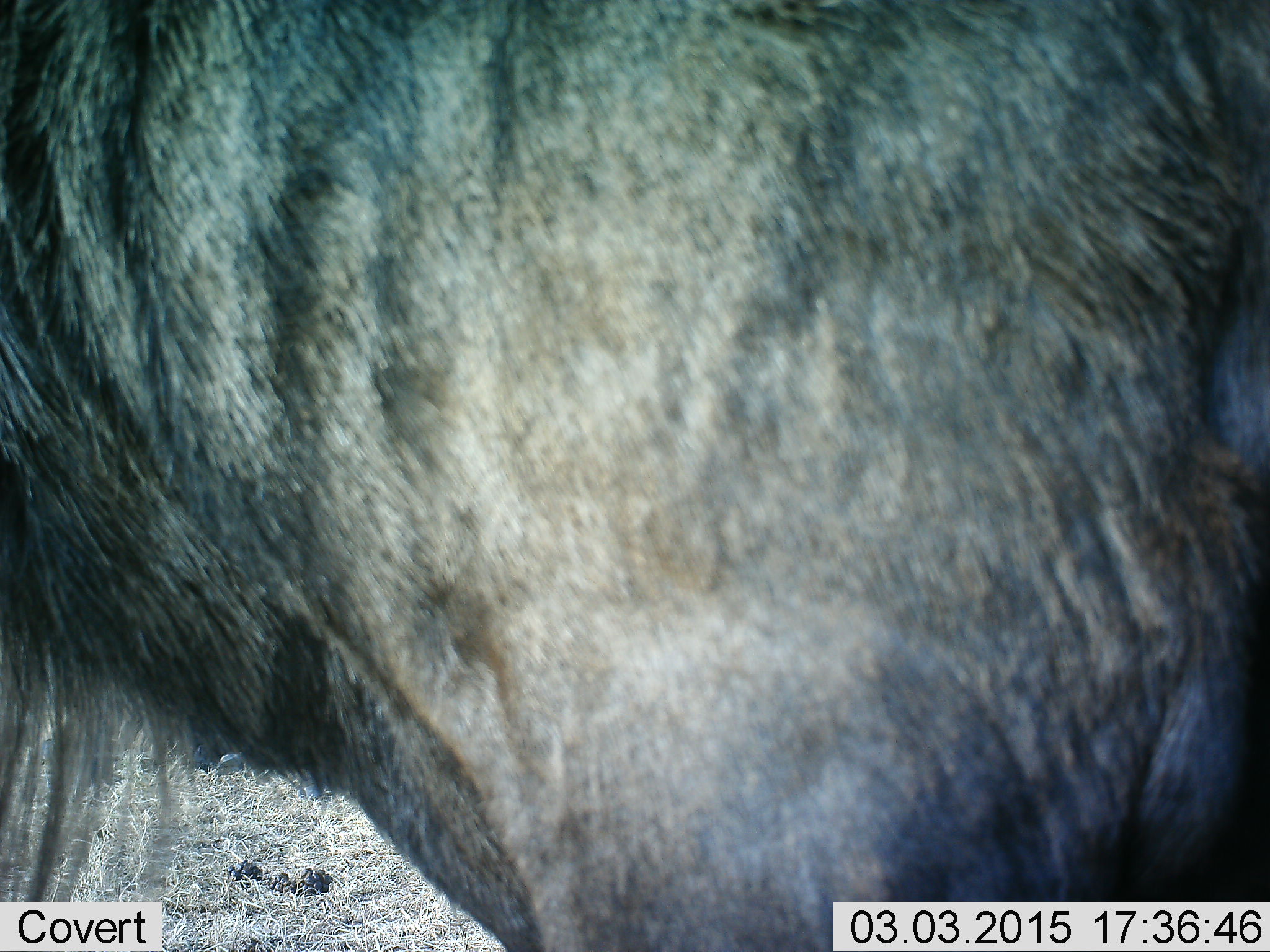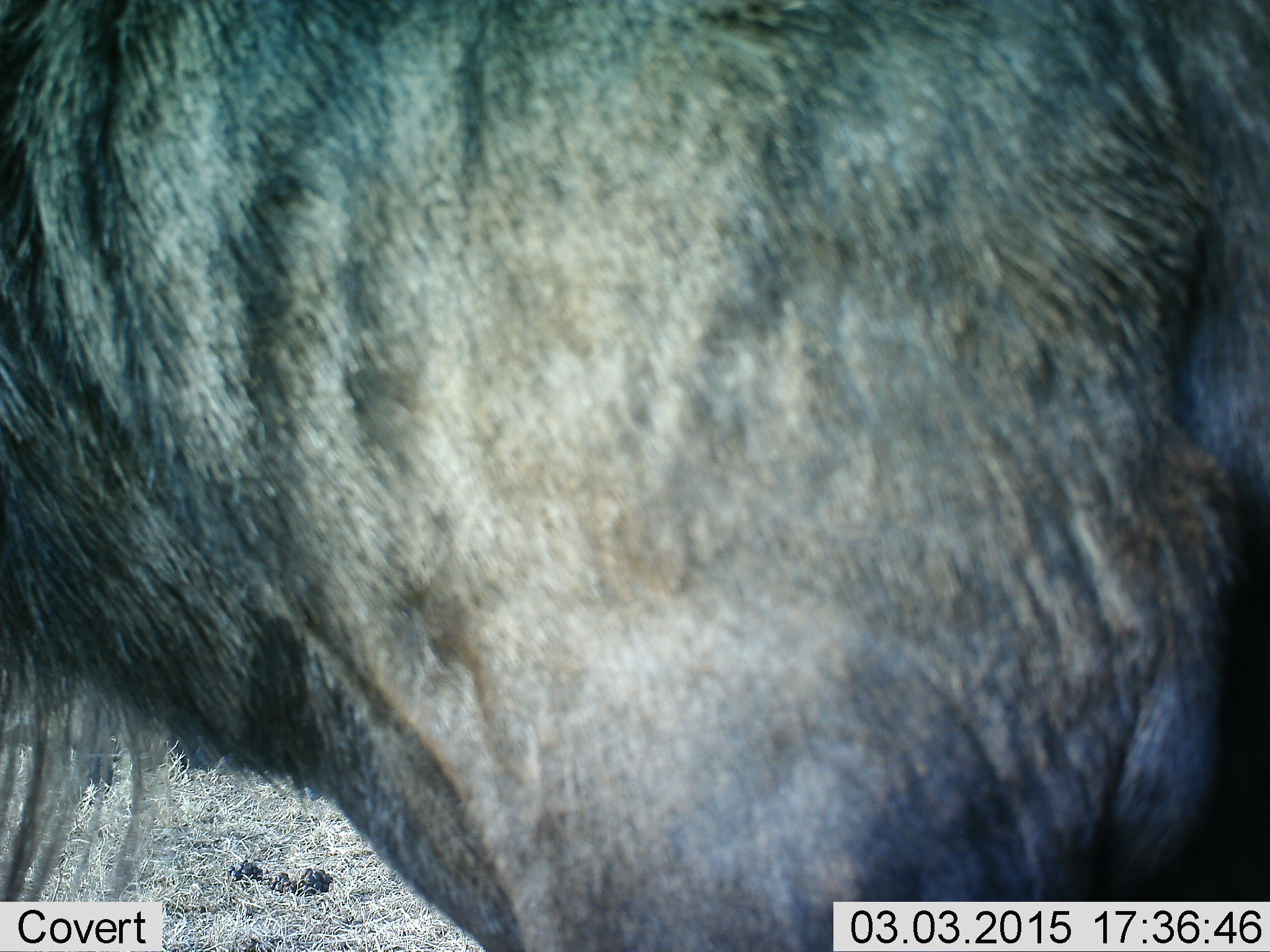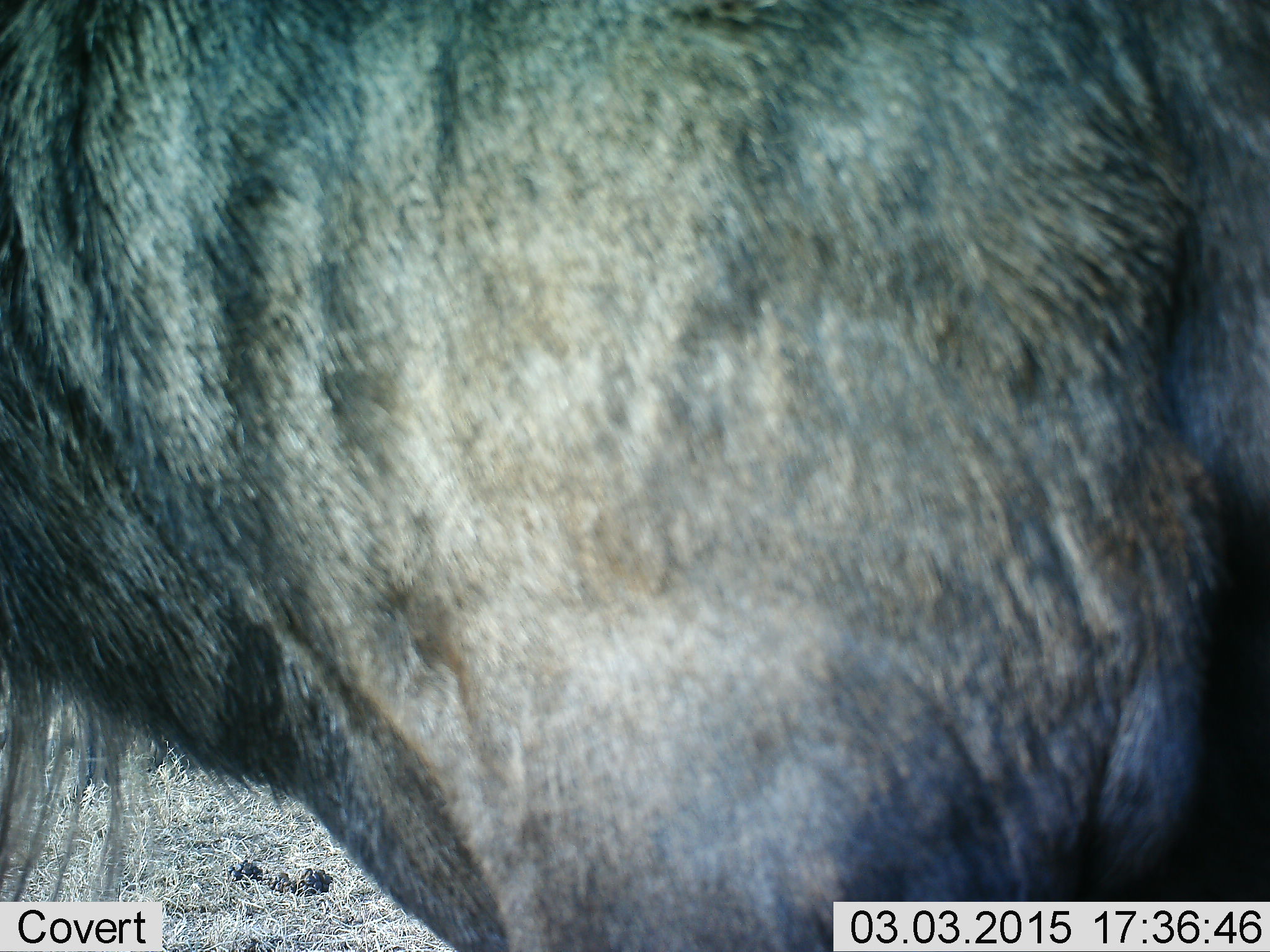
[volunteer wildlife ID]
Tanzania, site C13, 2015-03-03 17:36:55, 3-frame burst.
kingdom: Animalia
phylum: Chordata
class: Mammalia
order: Artiodactyla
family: Bovidae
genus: Connochaetes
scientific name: Connochaetes taurinus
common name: blue wildebeest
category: wildebeest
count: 1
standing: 90%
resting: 0%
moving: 10%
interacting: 0%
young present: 0%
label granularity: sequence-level